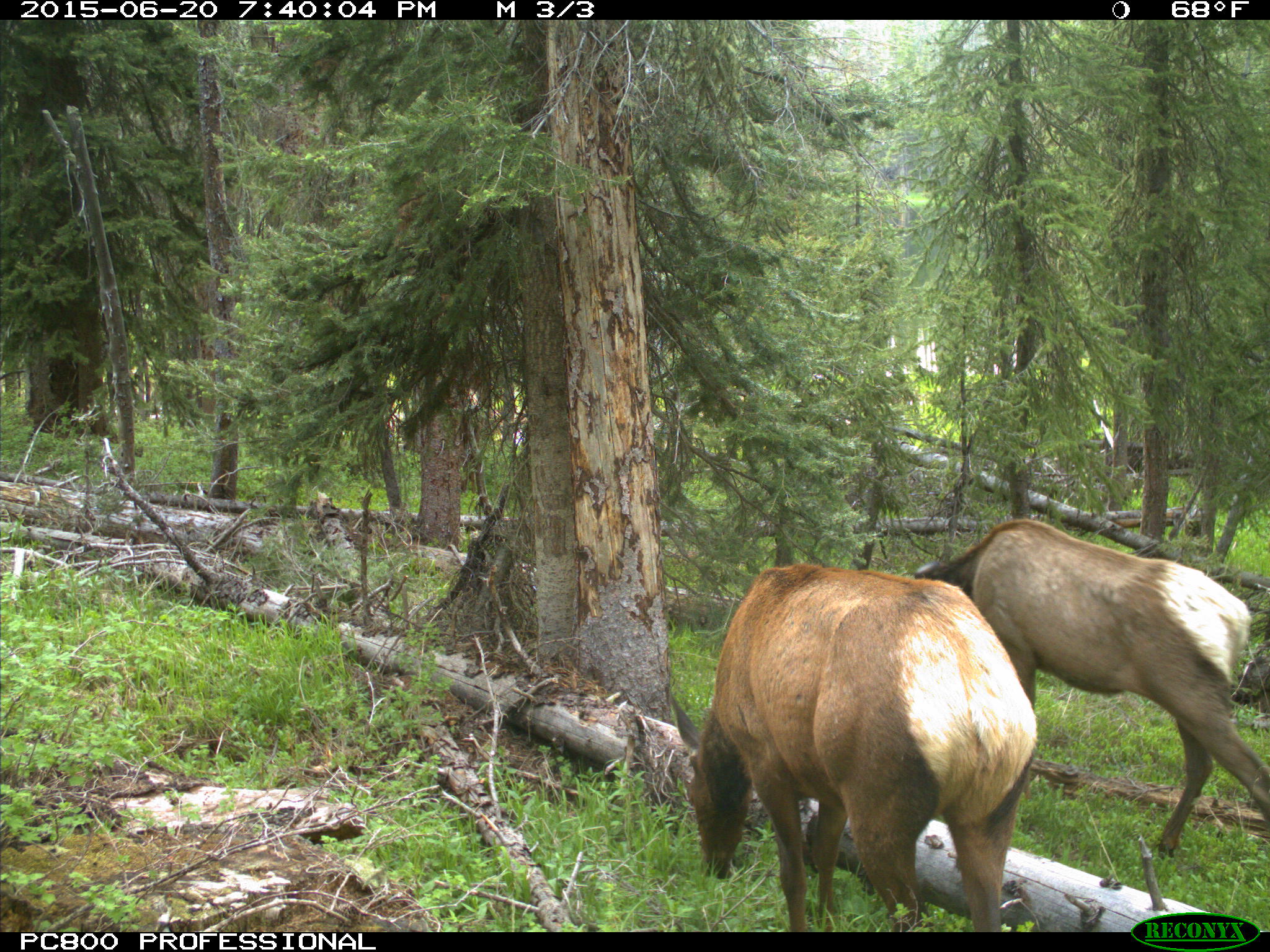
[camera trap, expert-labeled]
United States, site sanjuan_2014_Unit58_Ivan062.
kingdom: Animalia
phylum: Chordata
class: Mammalia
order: Artiodactyla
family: Cervidae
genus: Cervus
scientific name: Cervus elaphus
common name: red deer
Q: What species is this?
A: Cervus elaphus (red deer).